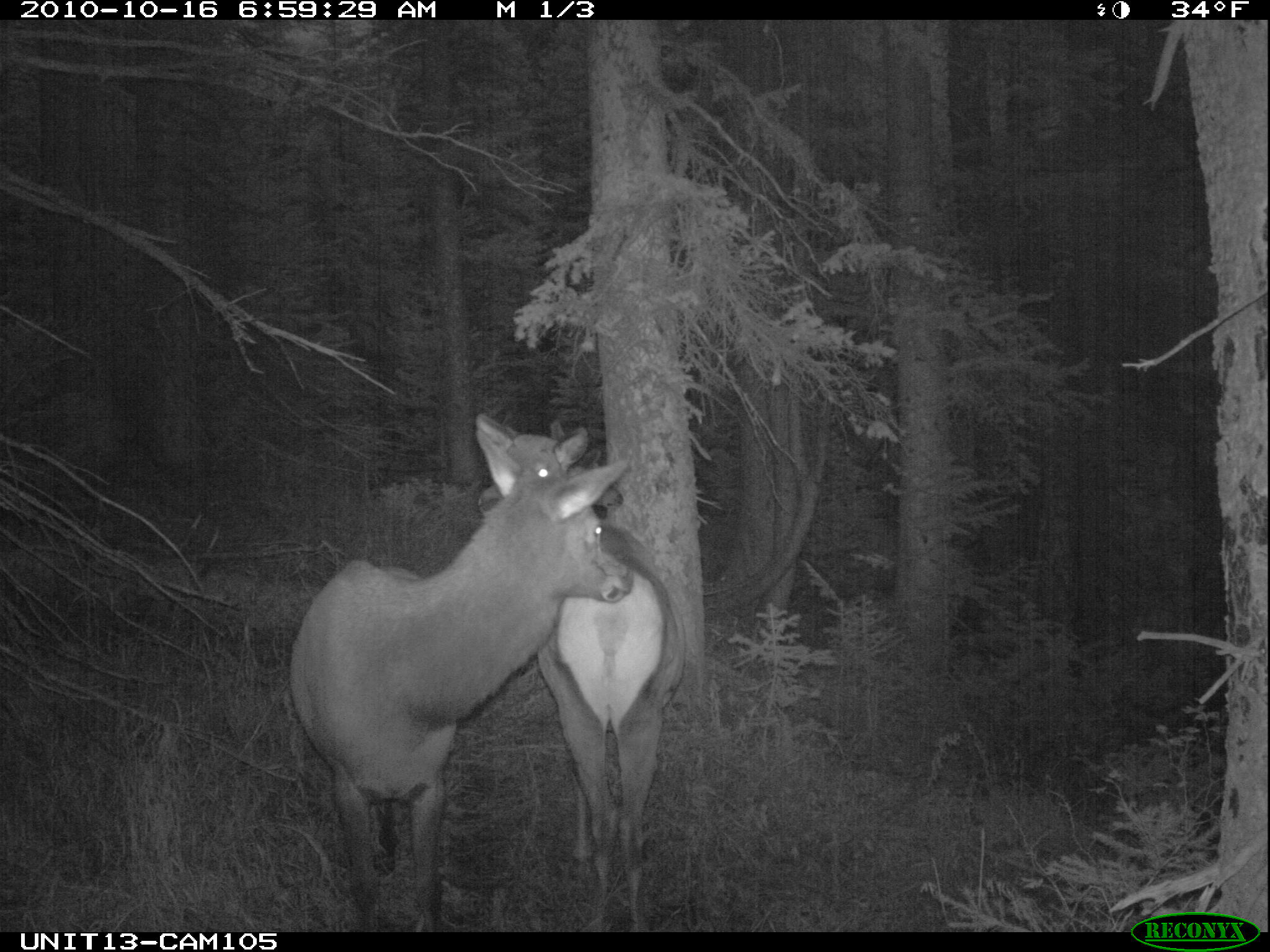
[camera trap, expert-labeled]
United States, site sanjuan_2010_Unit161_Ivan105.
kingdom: Animalia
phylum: Chordata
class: Mammalia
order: Artiodactyla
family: Cervidae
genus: Cervus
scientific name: Cervus elaphus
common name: red deer